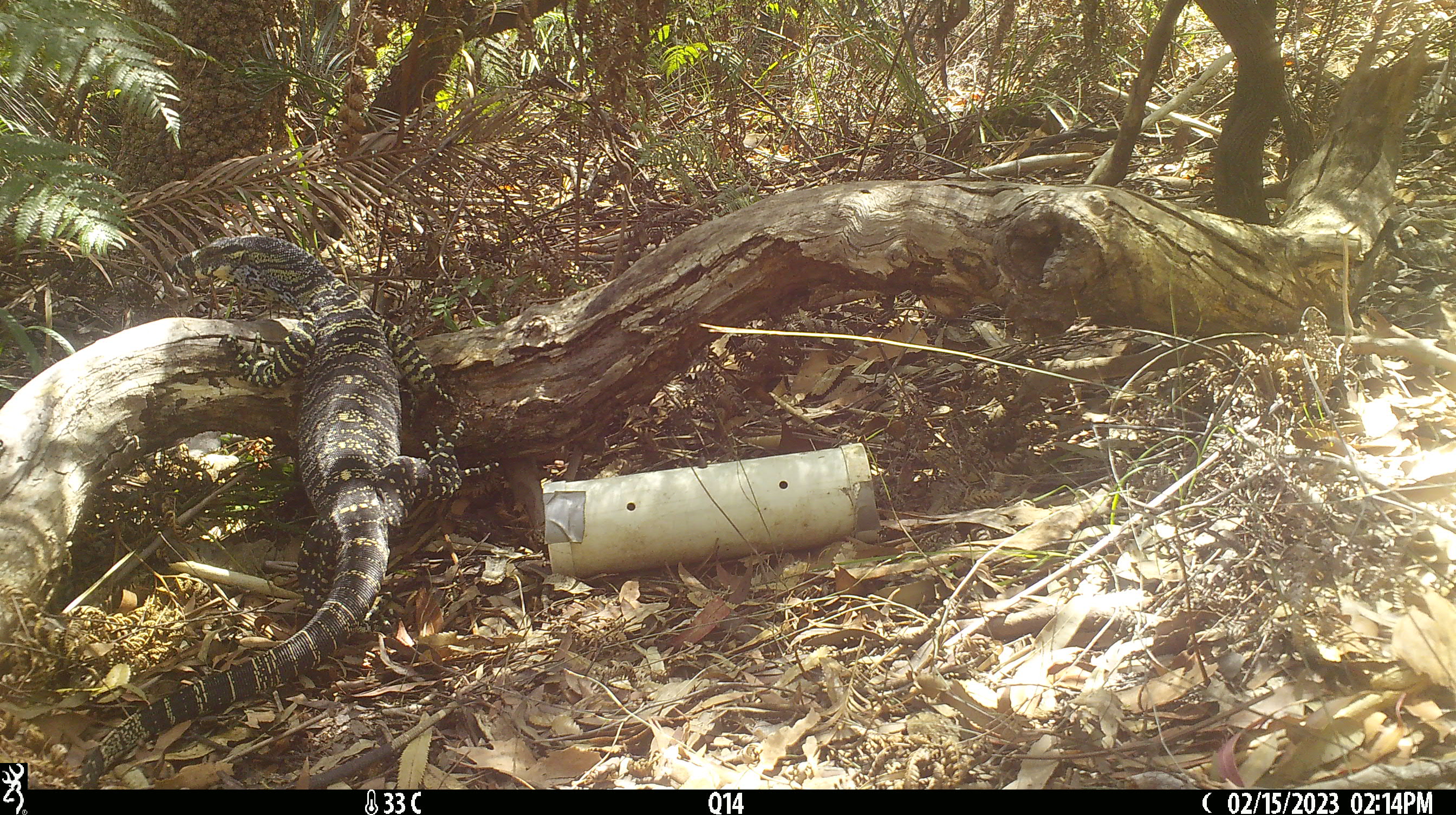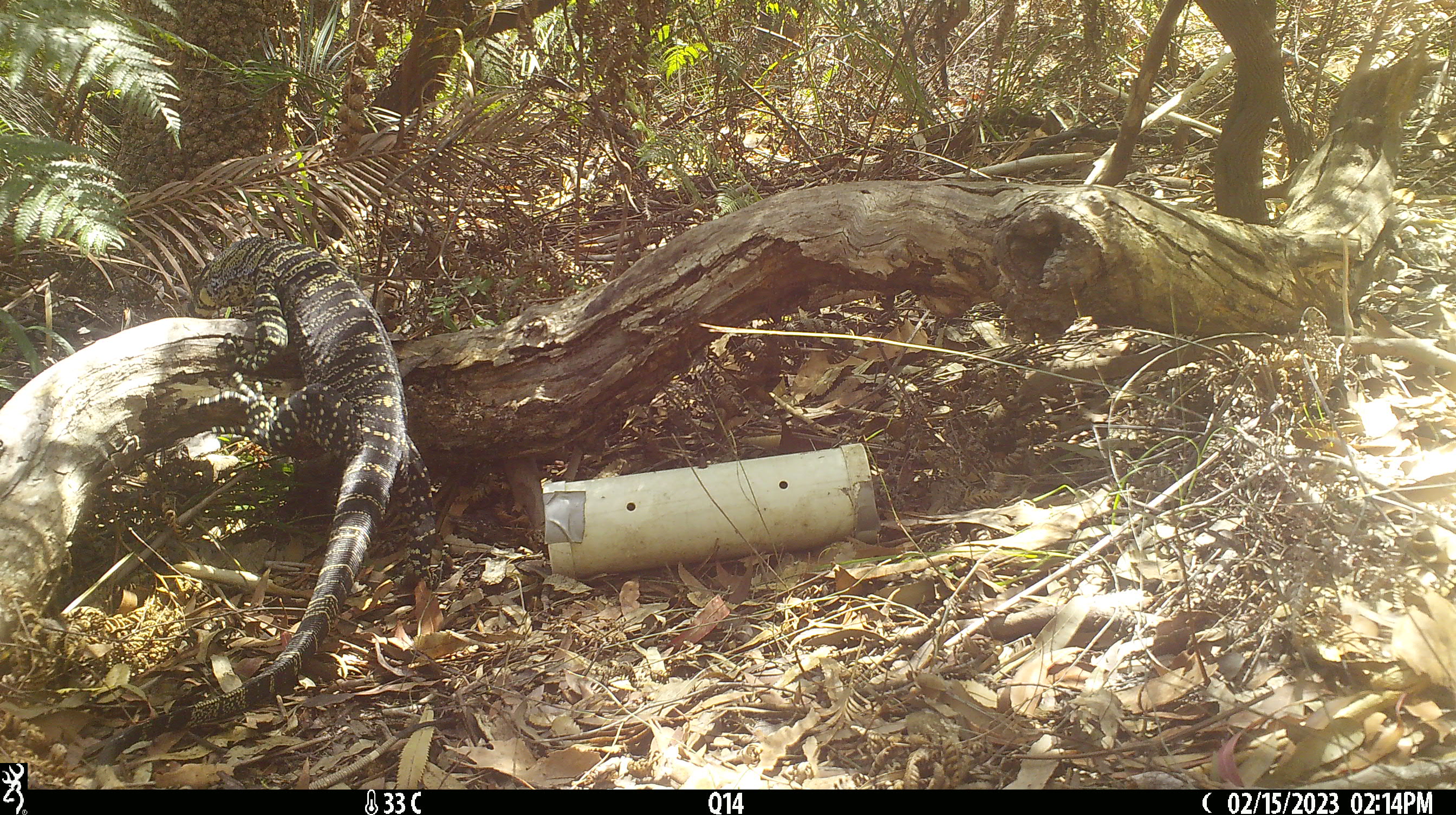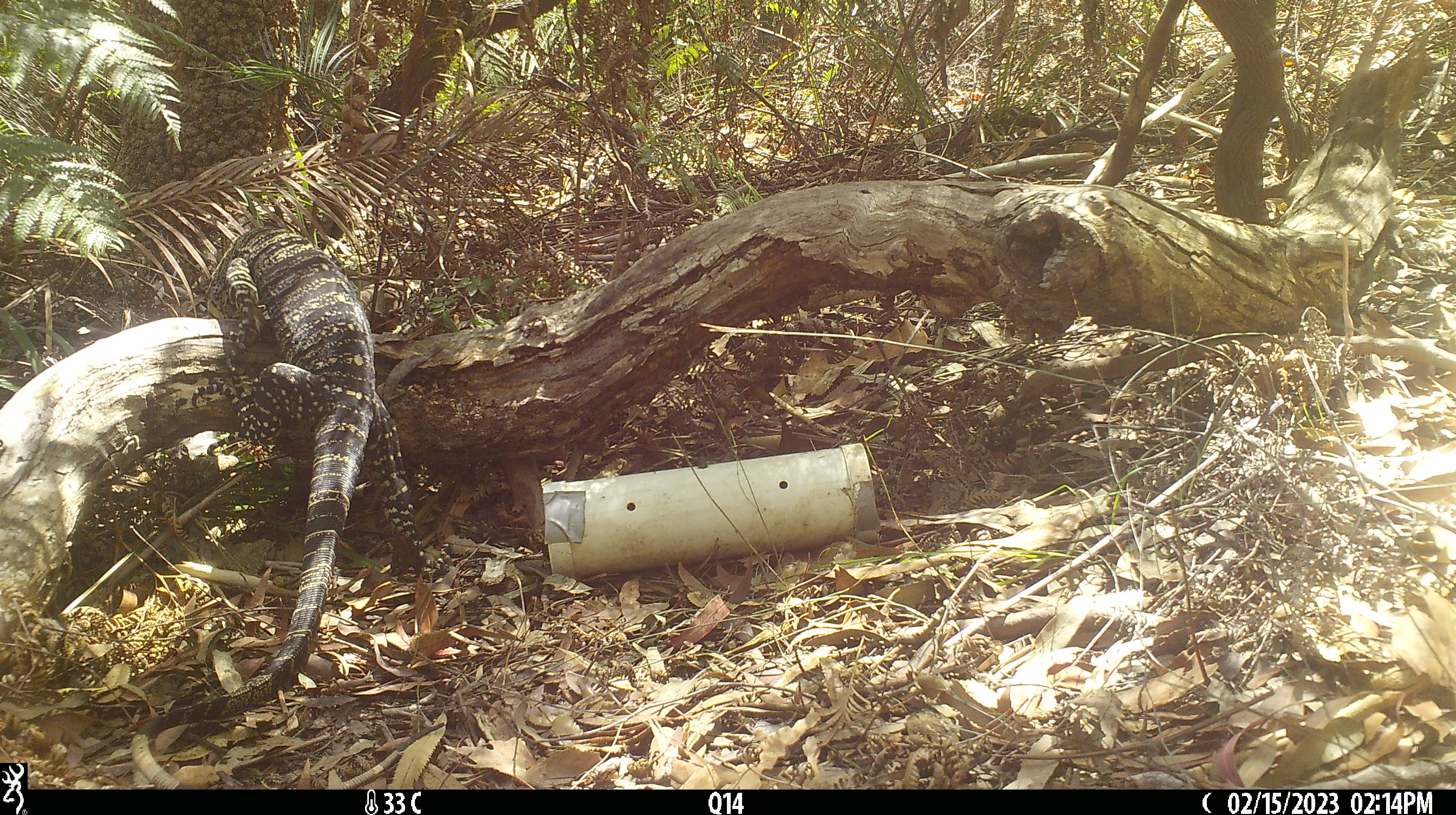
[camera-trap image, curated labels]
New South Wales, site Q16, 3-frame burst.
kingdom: Animalia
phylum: Chordata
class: Reptilia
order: Squamata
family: Varanidae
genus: Varanus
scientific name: Varanus varius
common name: lace monitor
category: goanna